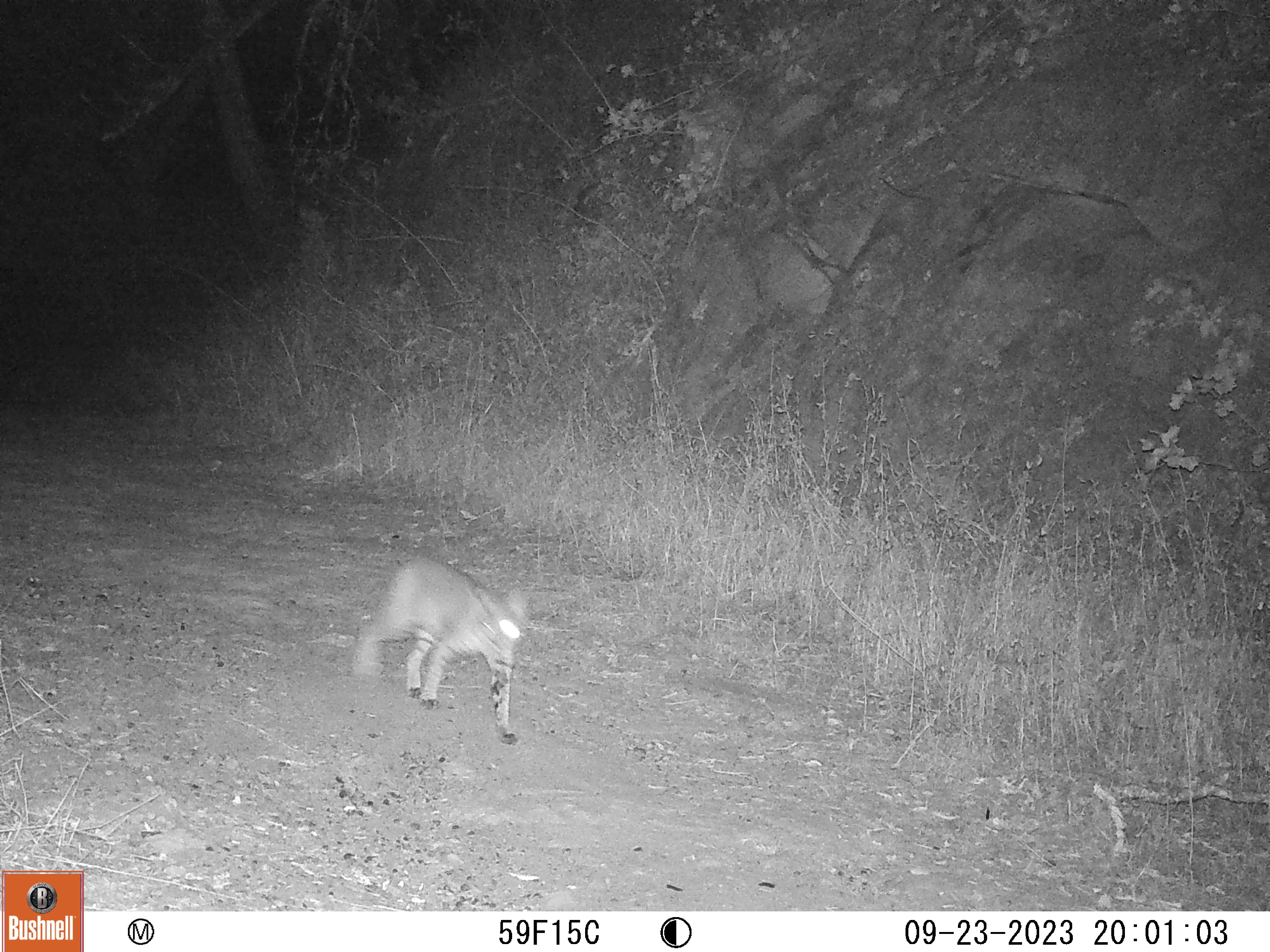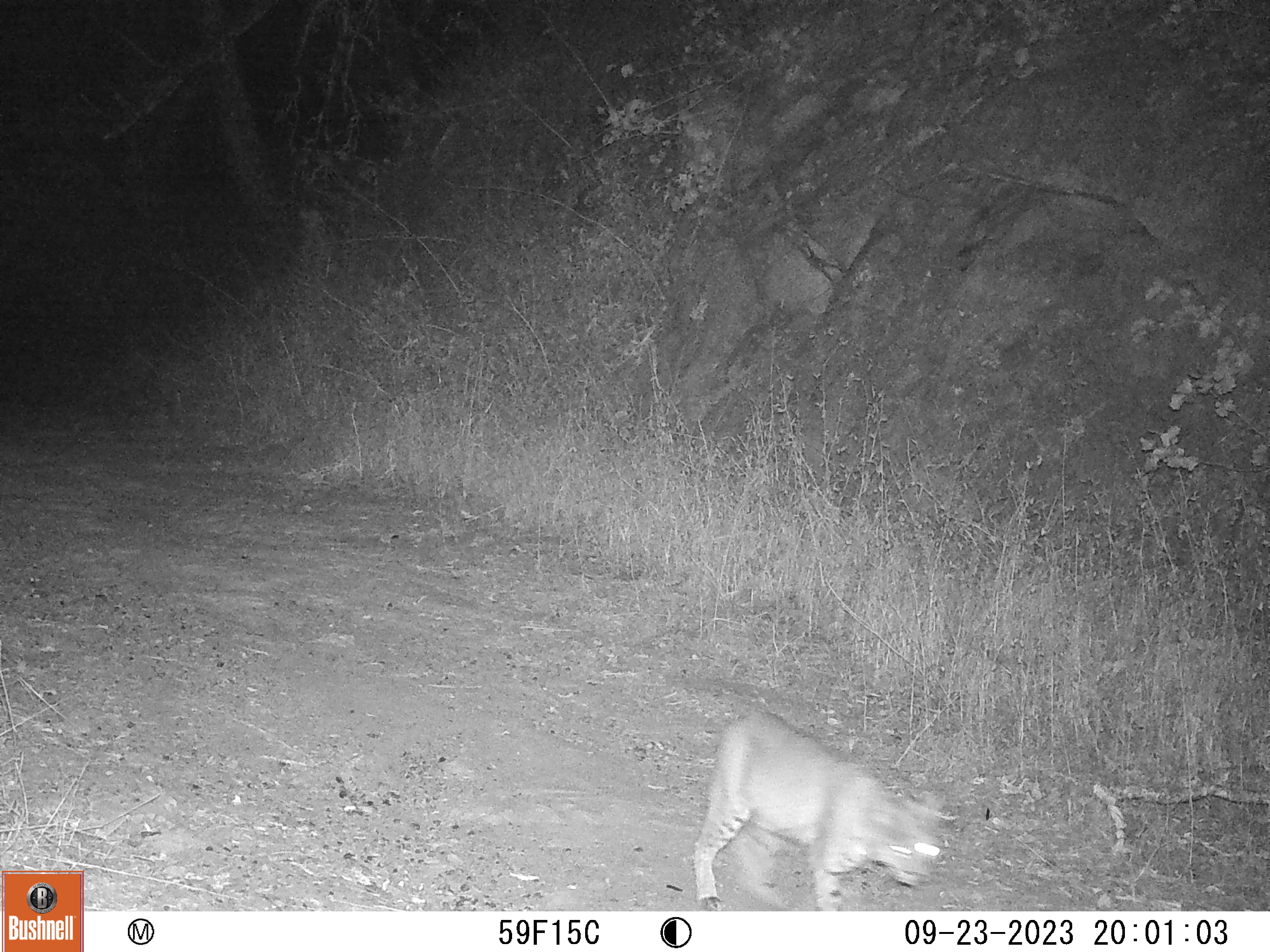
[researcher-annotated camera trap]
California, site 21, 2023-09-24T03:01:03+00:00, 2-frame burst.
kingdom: Animalia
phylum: Chordata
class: Mammalia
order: Carnivora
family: Felidae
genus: Lynx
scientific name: Lynx rufus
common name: bobcat